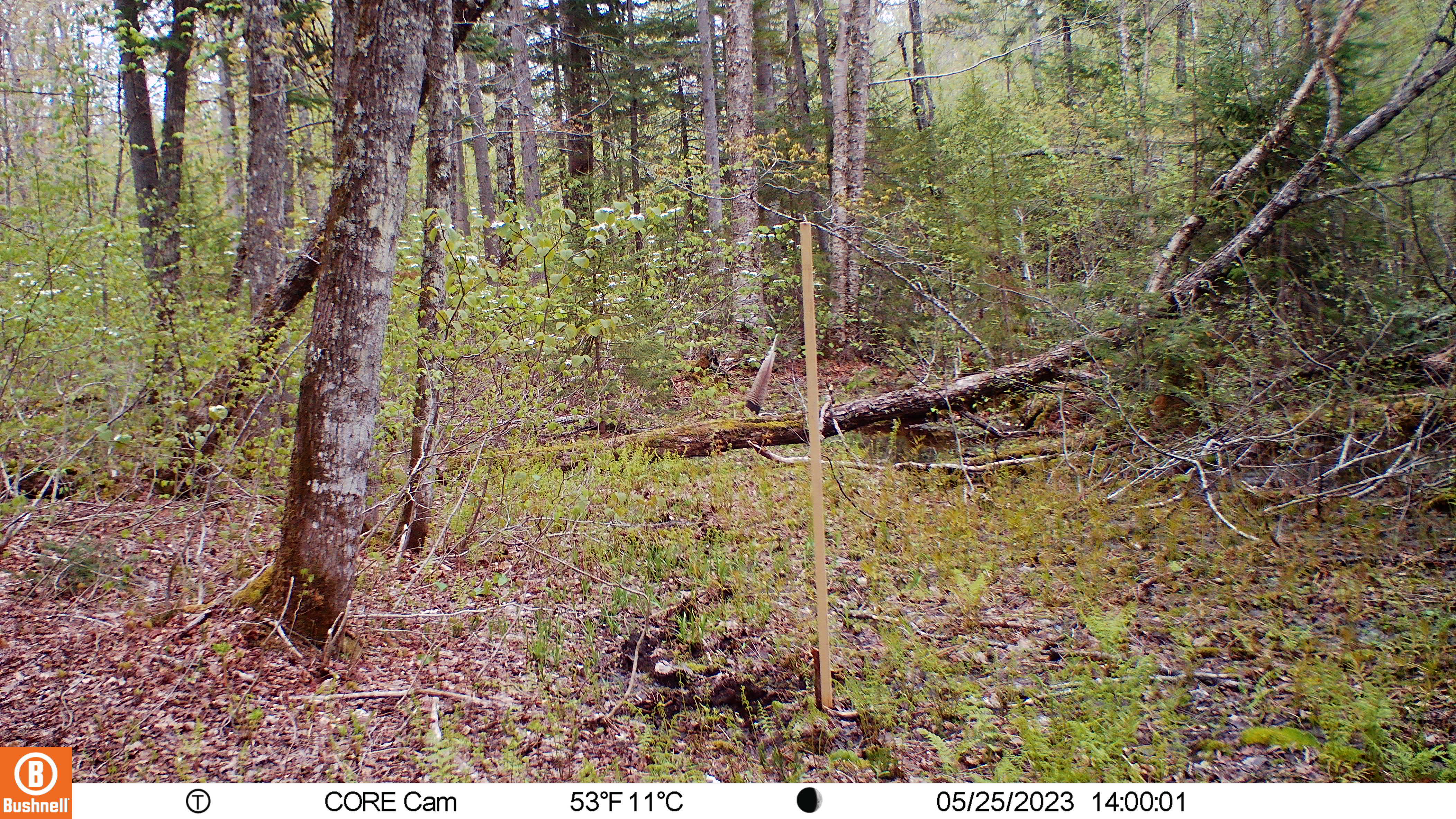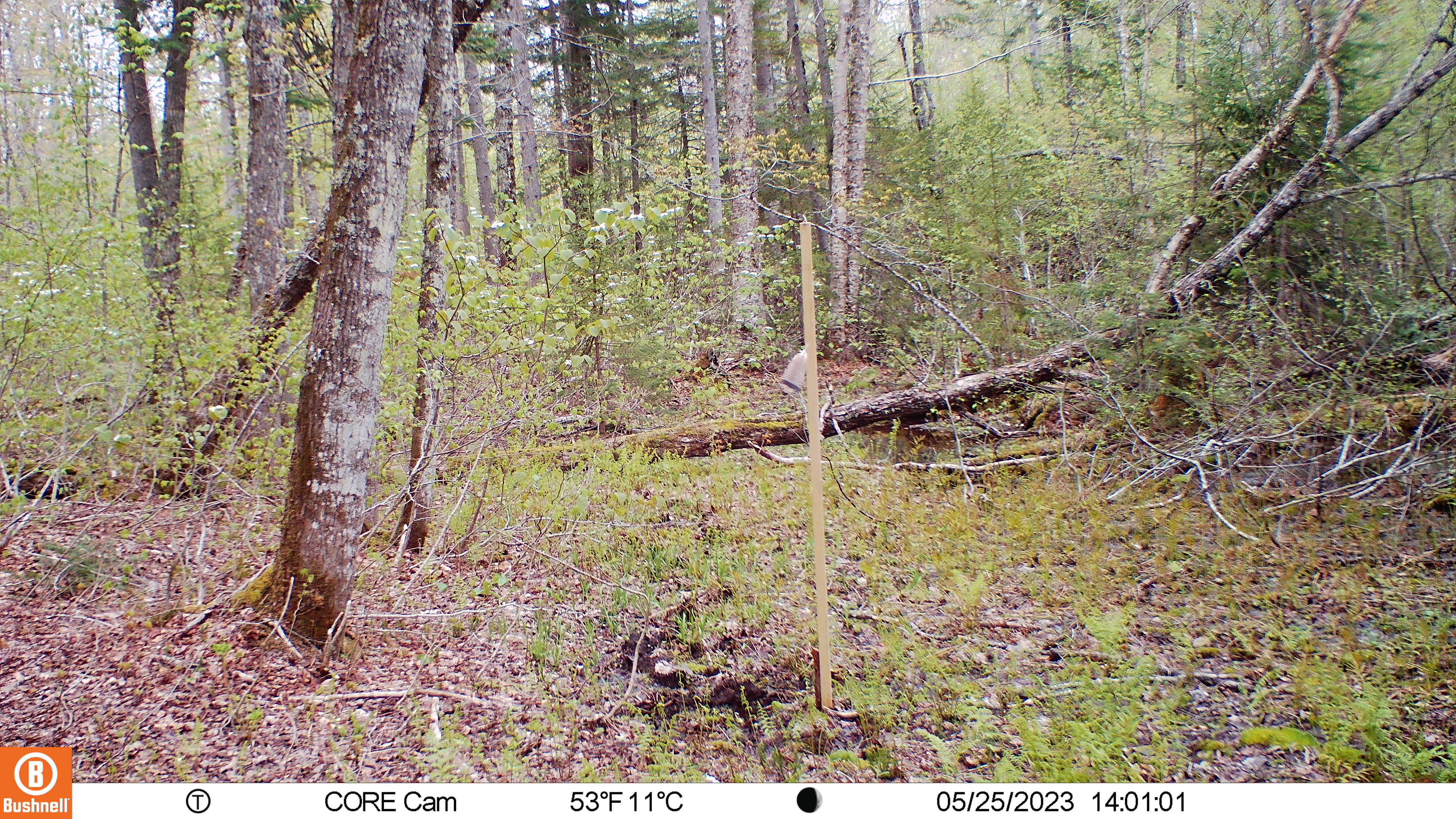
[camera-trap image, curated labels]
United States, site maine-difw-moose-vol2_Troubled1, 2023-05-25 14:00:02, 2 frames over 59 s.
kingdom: Animalia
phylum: Chordata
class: Mammalia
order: Artiodactyla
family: Cervidae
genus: Alces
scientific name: Alces alces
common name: moose